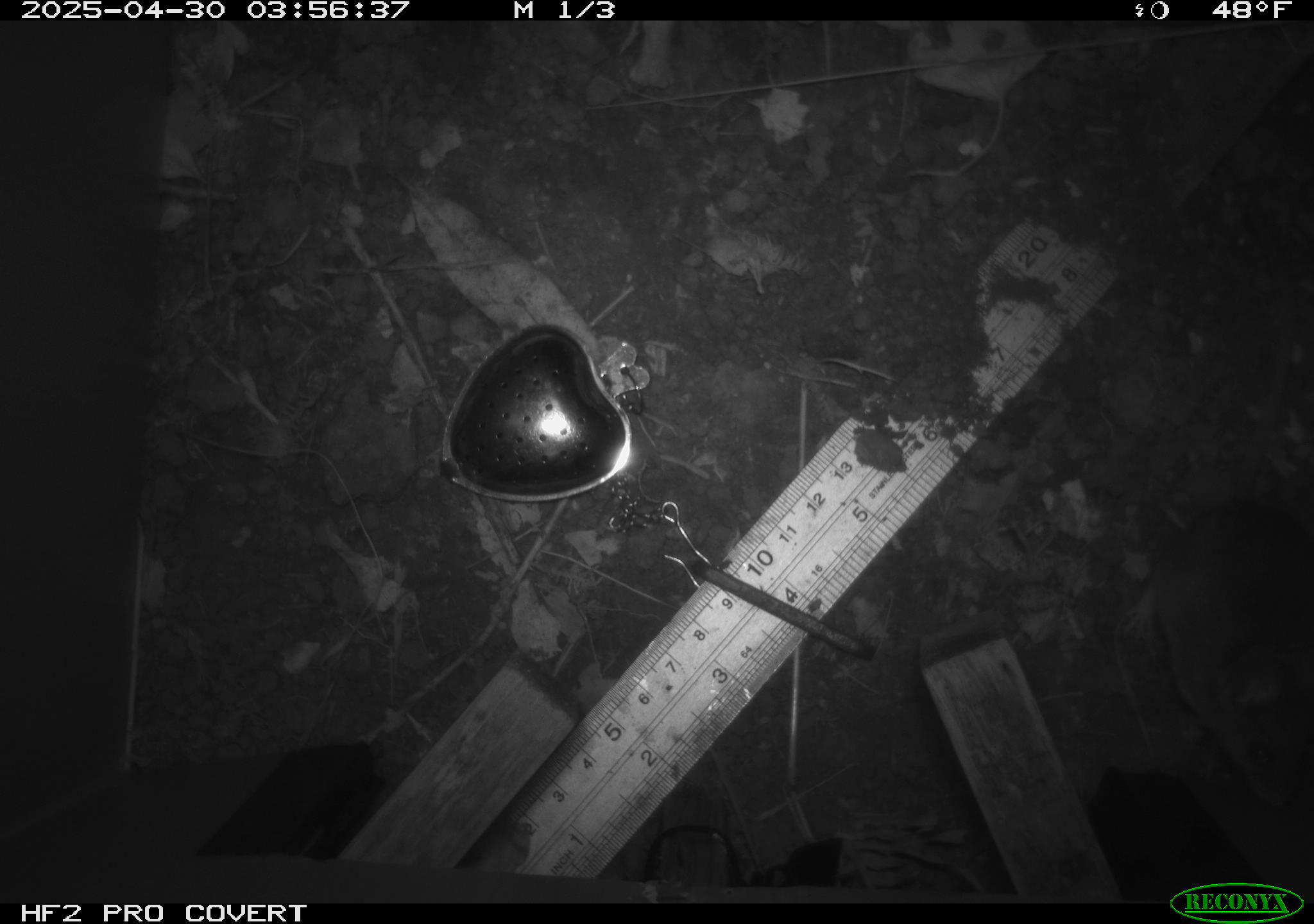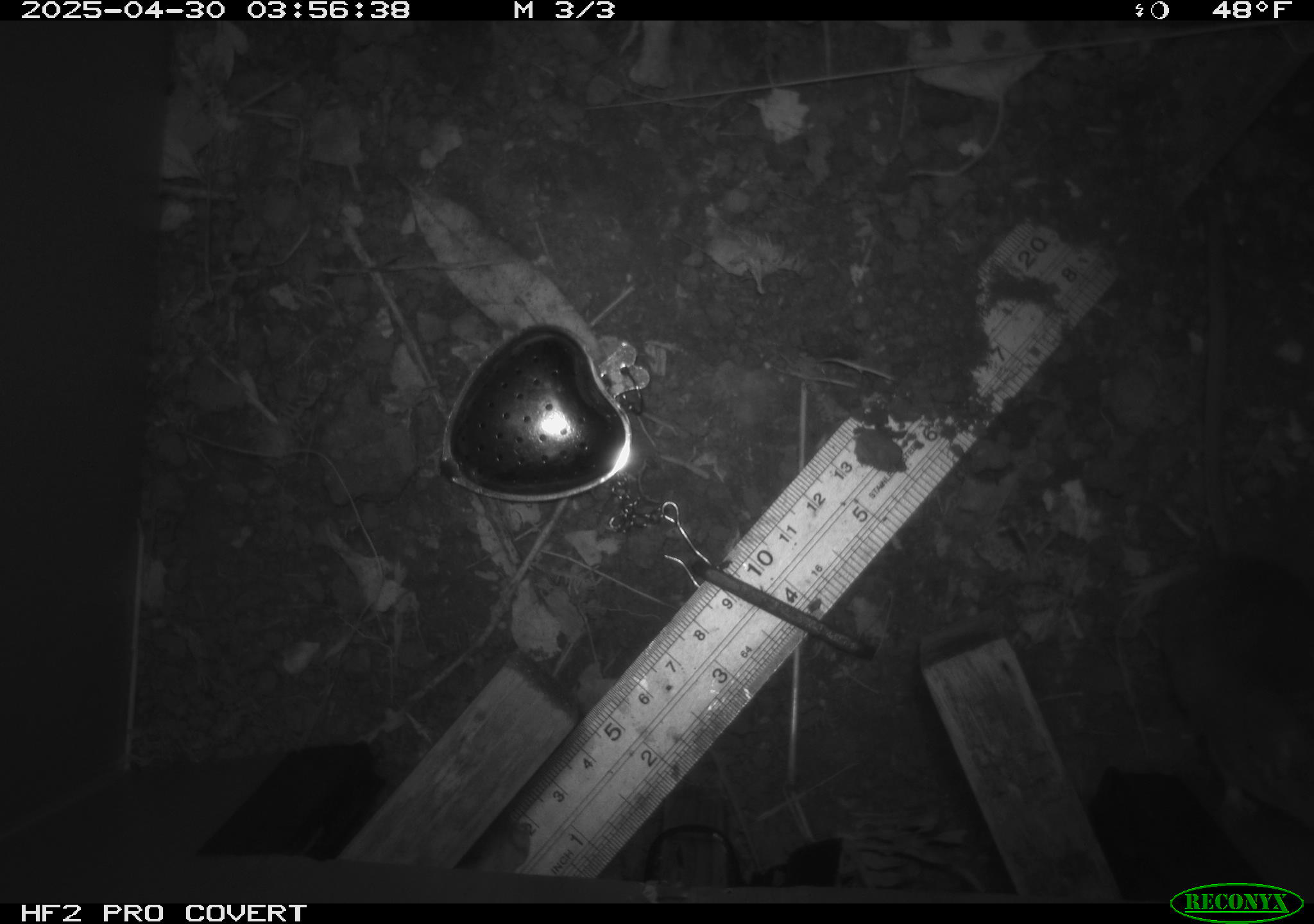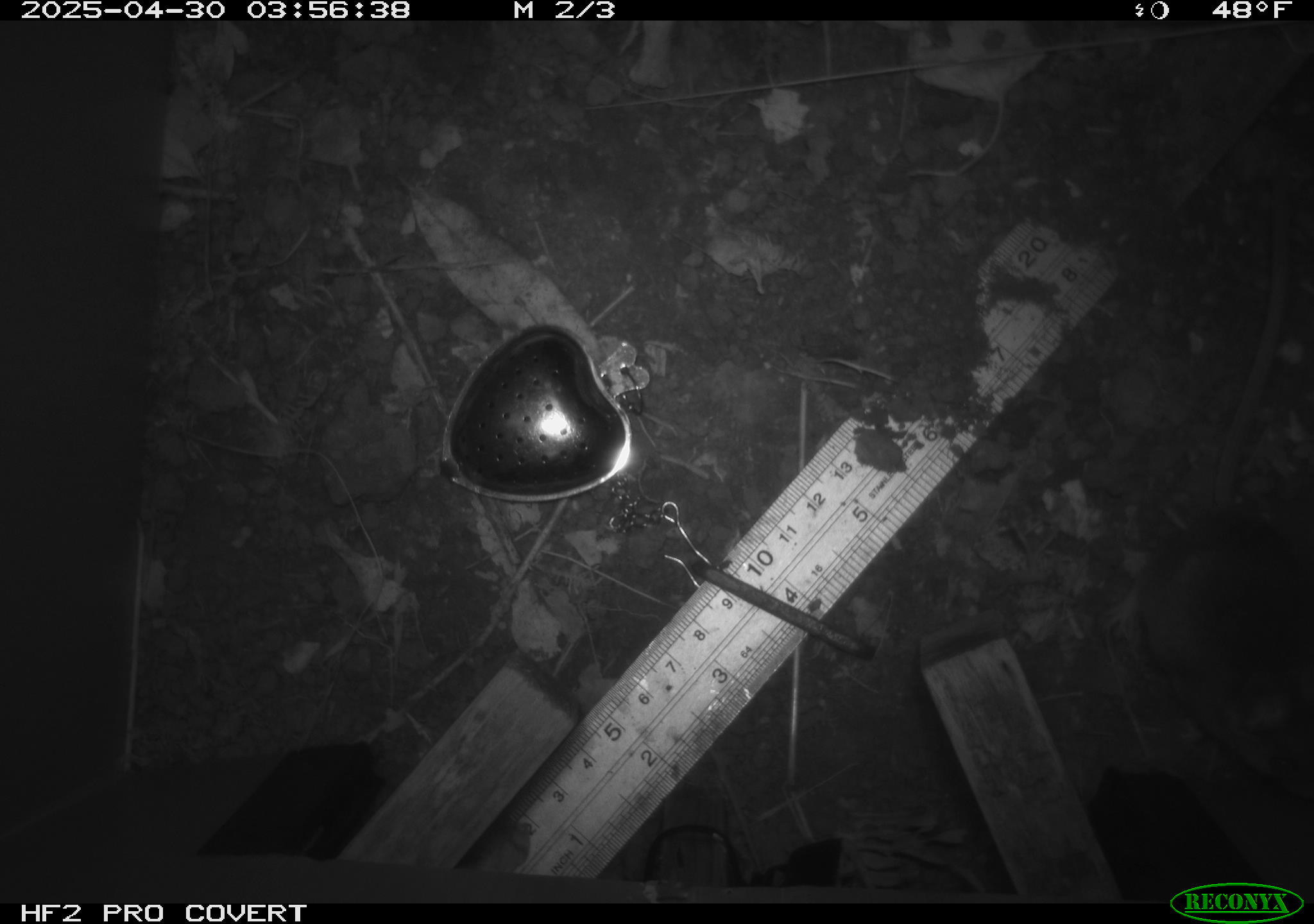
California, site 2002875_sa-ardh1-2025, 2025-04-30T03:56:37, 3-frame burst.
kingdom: Animalia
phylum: Chordata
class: Mammalia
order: Rodentia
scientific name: Rodentia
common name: mouse species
Mouse species (Rodentia).